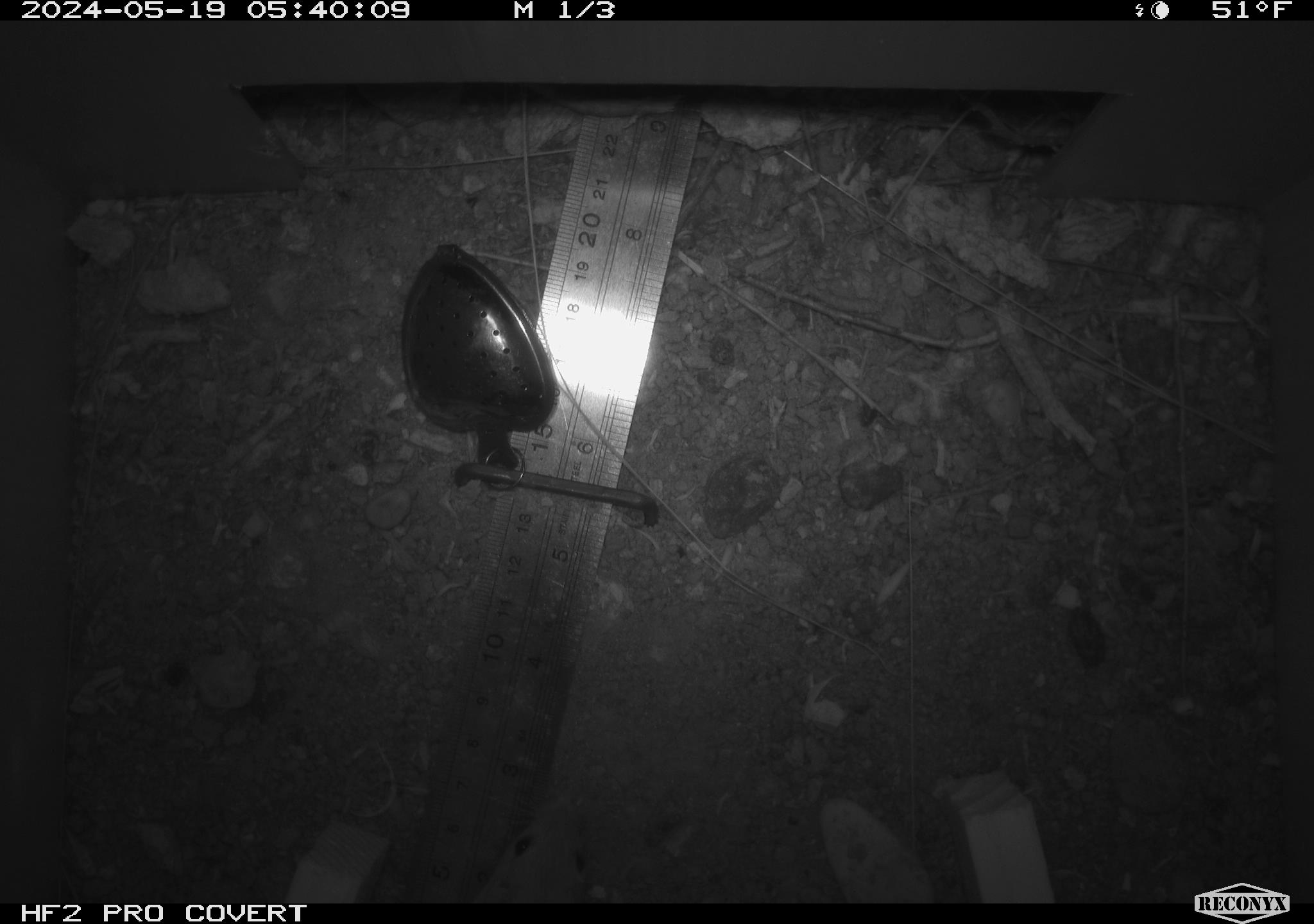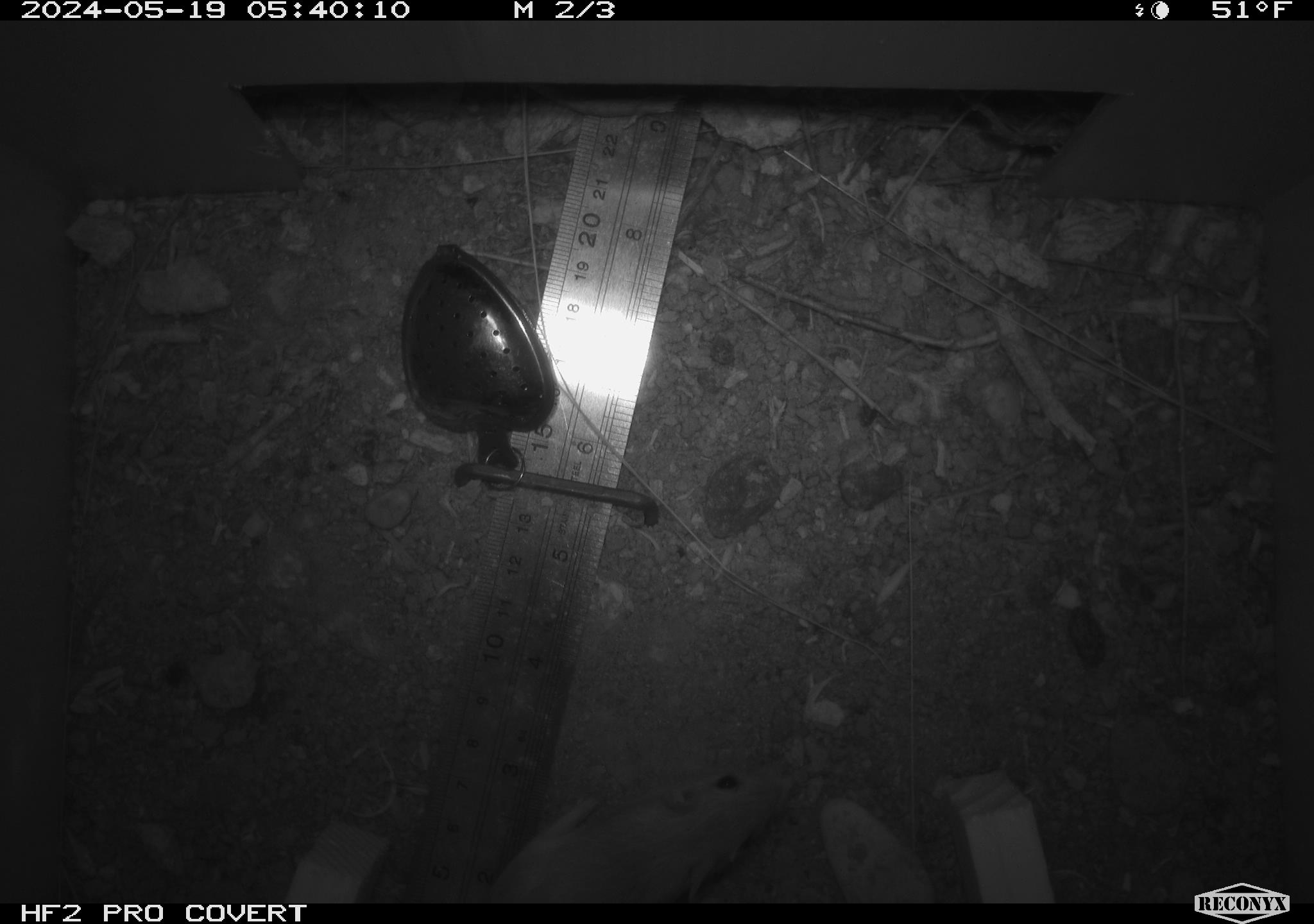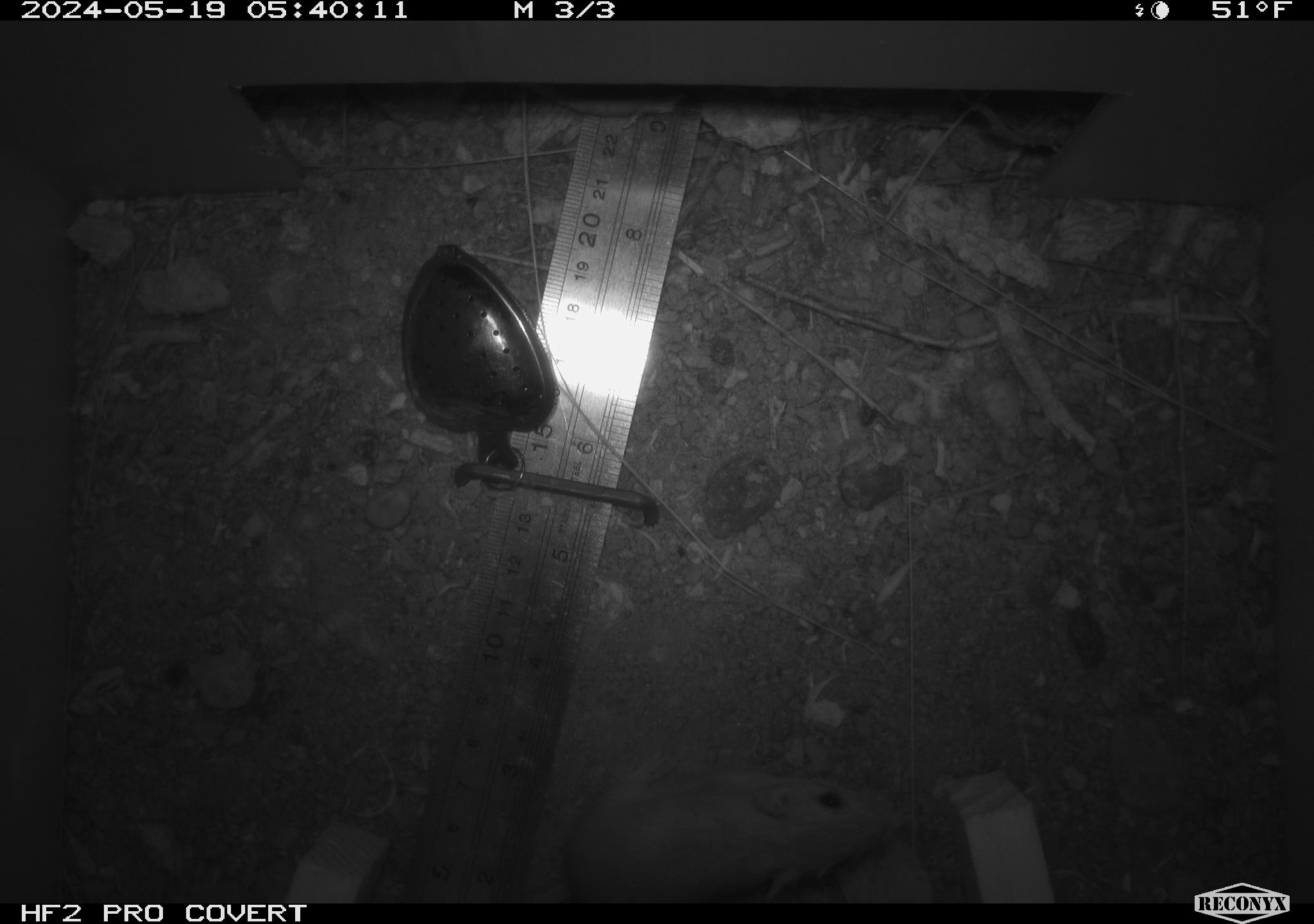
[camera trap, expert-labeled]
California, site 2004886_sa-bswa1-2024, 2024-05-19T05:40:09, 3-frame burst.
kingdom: Animalia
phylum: Chordata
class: Mammalia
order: Rodentia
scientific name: Rodentia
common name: mouse species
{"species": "mouse species (Rodentia)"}